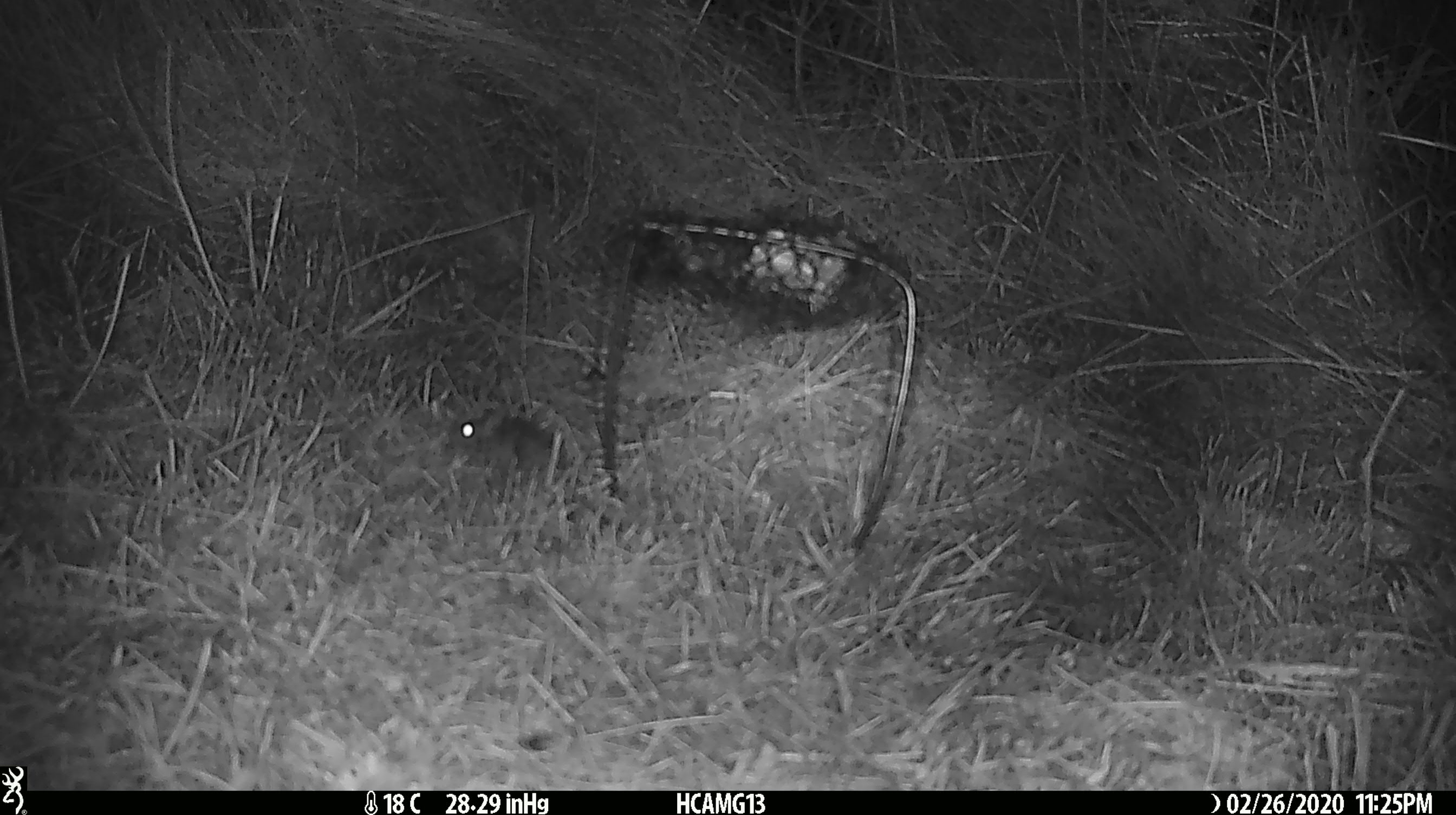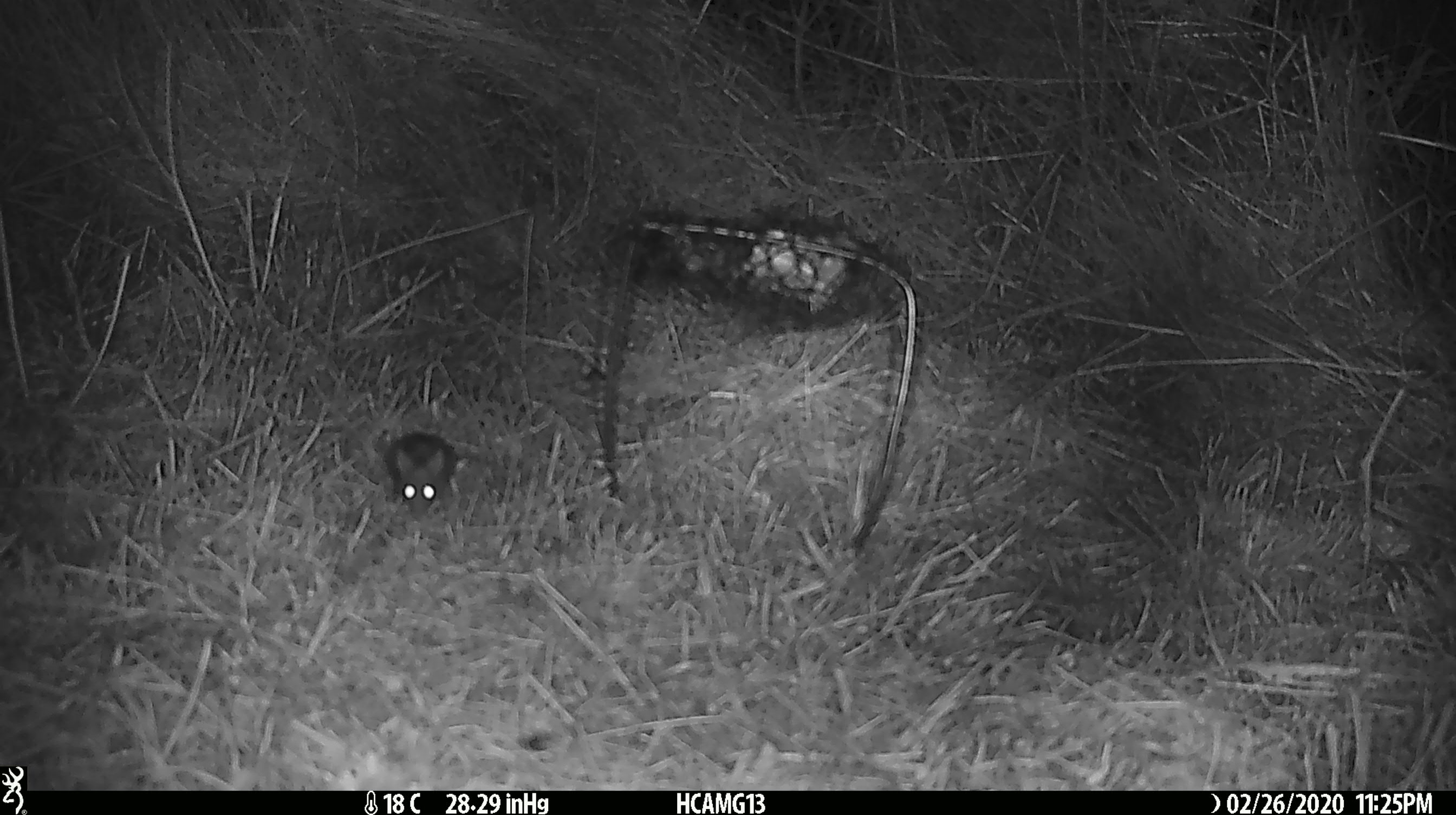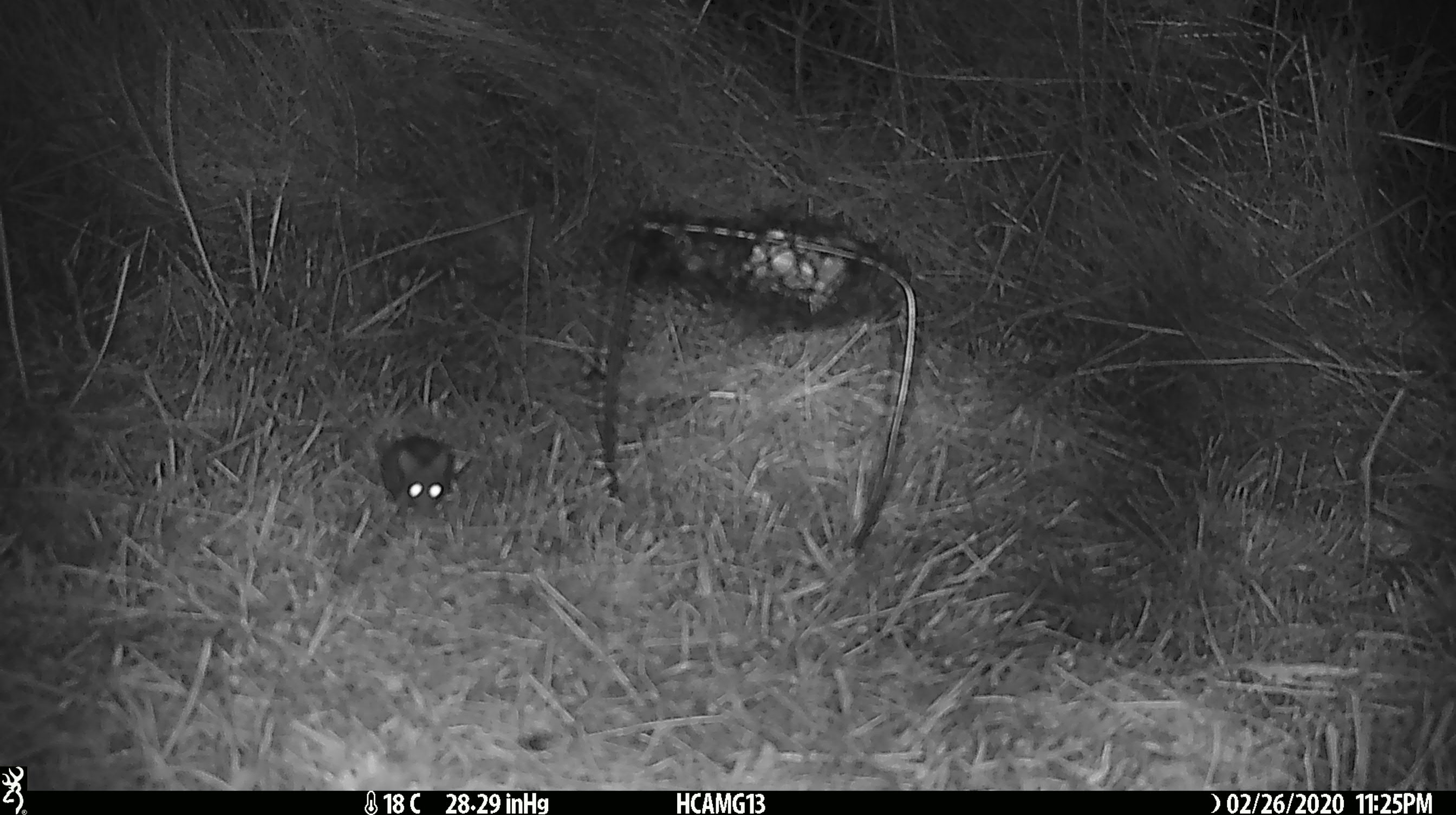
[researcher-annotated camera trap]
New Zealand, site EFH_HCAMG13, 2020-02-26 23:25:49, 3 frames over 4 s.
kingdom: Animalia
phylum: Chordata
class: Mammalia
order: Rodentia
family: Muridae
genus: Mus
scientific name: Mus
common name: mouse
Mouse (Mus).